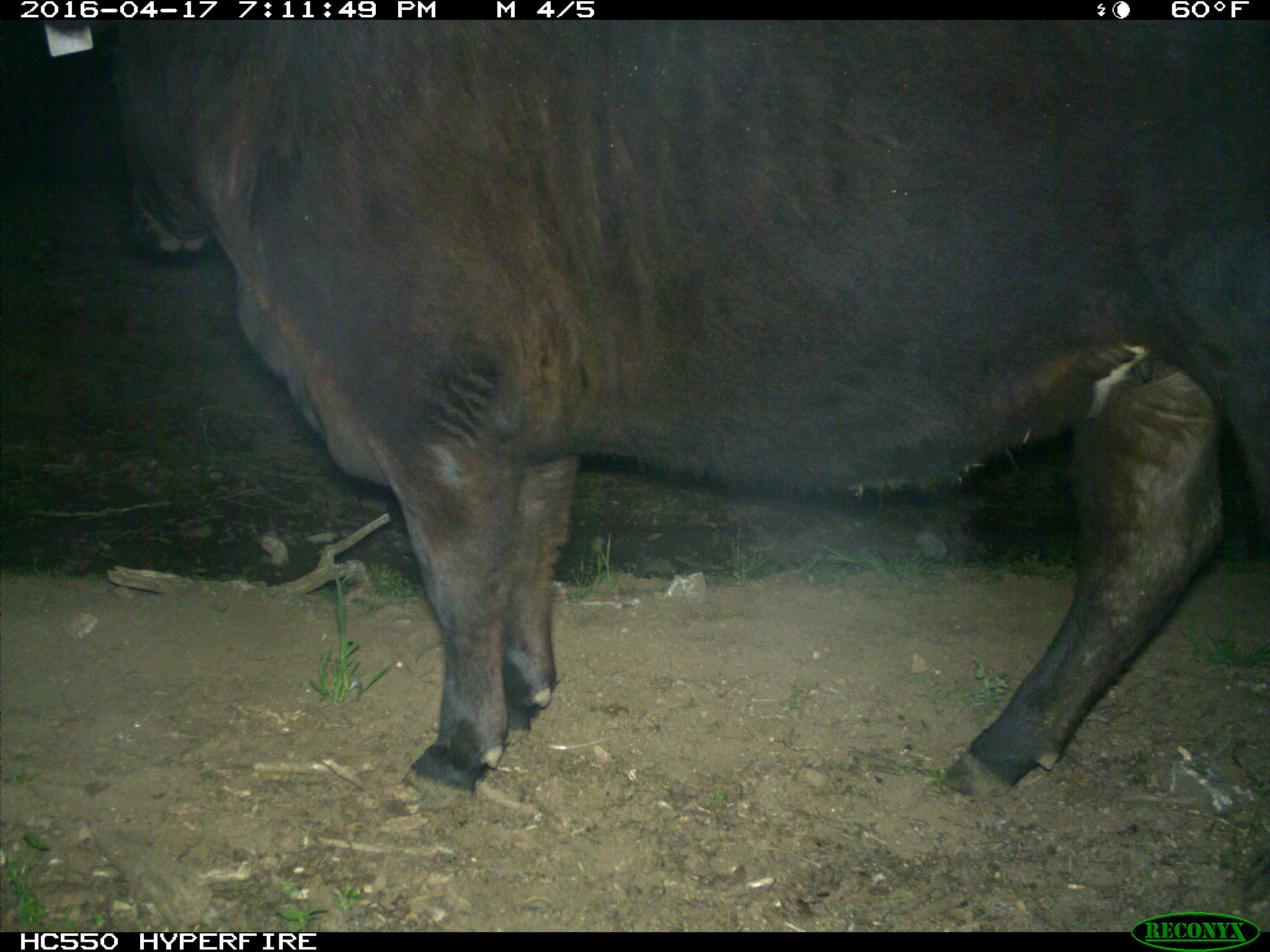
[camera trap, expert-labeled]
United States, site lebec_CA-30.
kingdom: Animalia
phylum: Chordata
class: Mammalia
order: Artiodactyla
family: Bovidae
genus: Bos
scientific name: Bos taurus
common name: domestic cow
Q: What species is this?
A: Bos taurus (domestic cow).